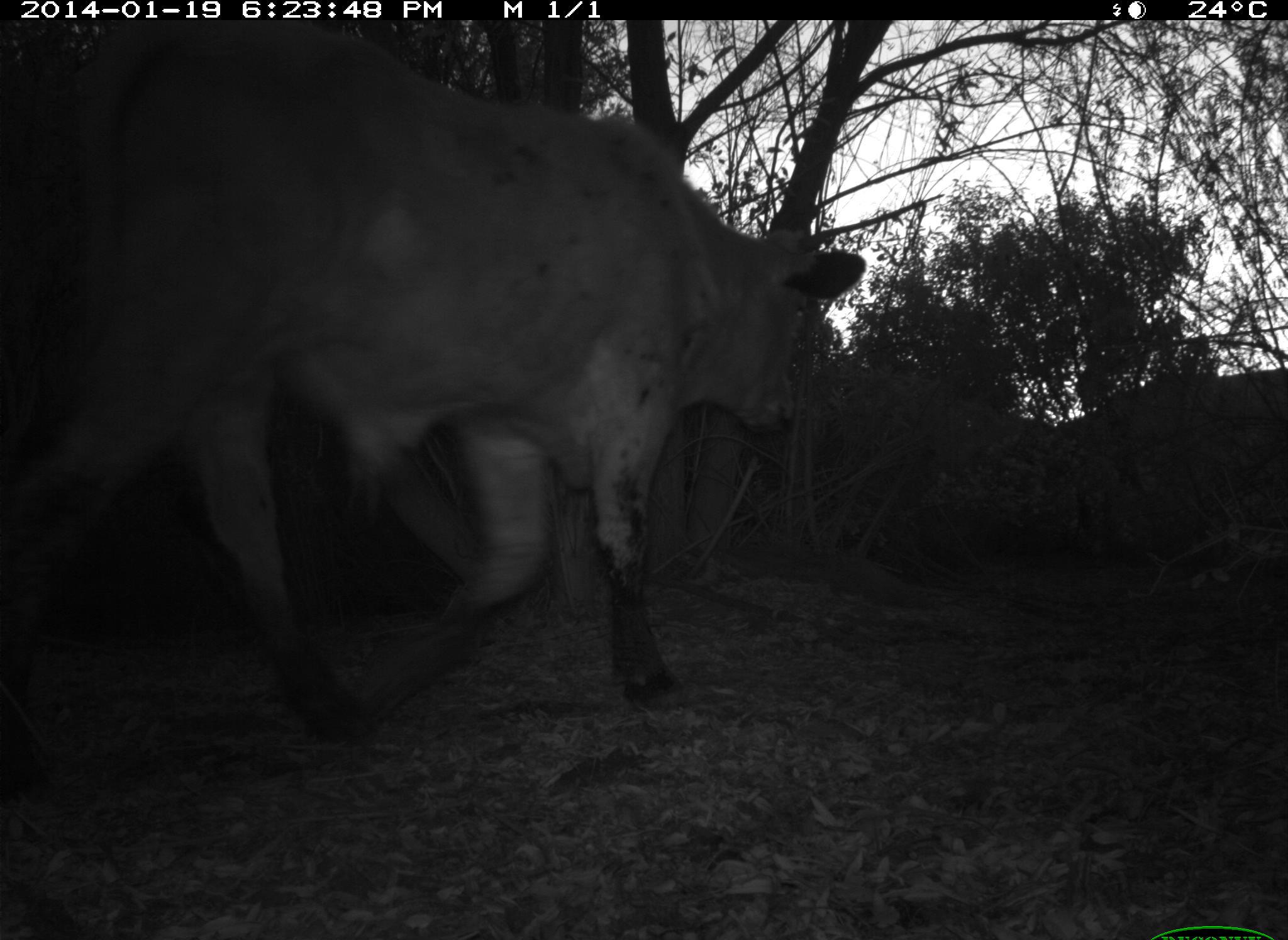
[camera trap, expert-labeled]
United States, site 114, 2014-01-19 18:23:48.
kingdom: Animalia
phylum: Chordata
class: Mammalia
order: Artiodactyla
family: Bovidae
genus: Bos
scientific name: Bos taurus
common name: cow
Cow (Bos taurus).